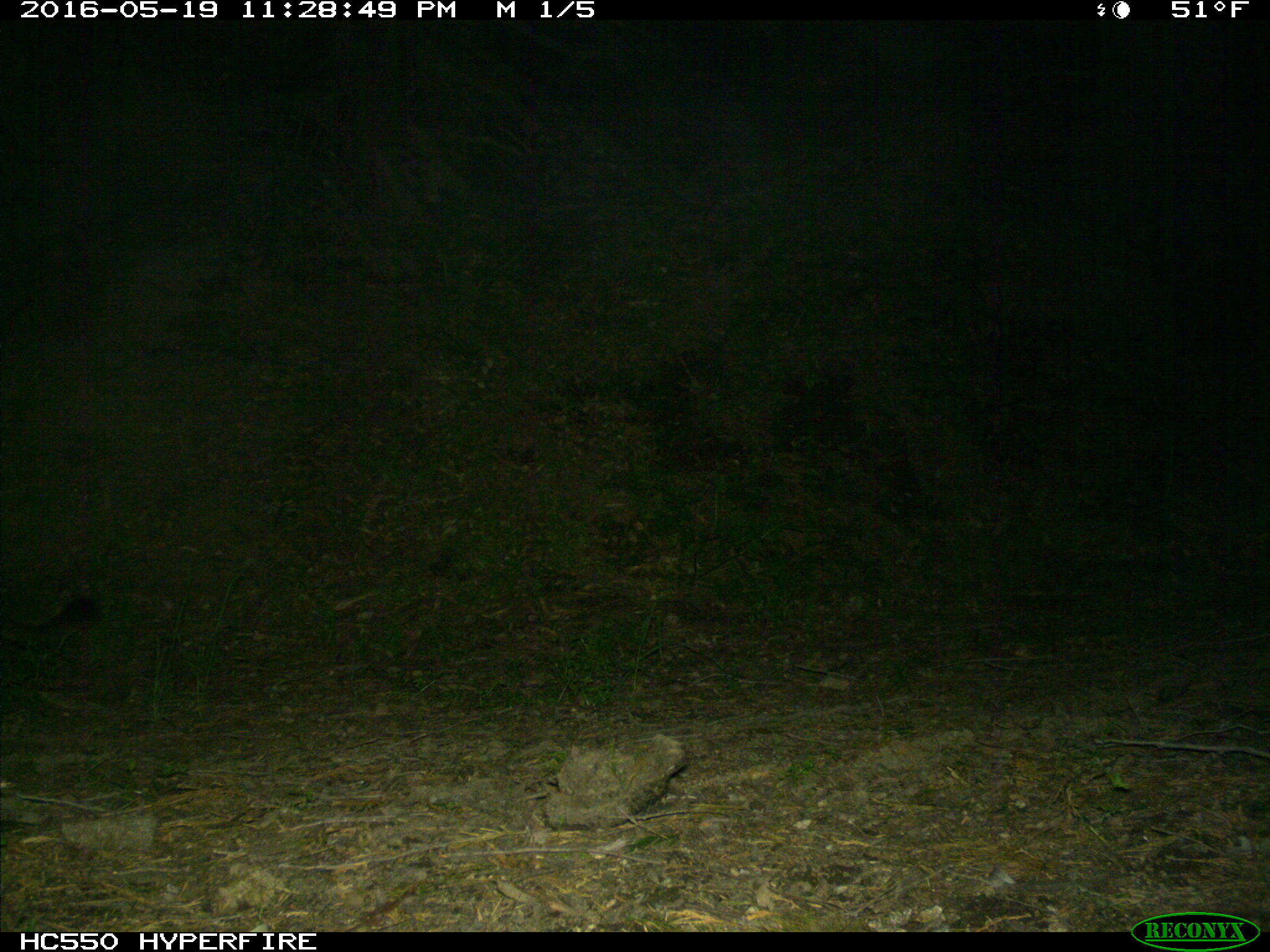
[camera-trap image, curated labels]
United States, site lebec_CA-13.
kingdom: Animalia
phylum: Chordata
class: Mammalia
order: Carnivora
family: Felidae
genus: Puma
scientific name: Puma concolor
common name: mountain lion